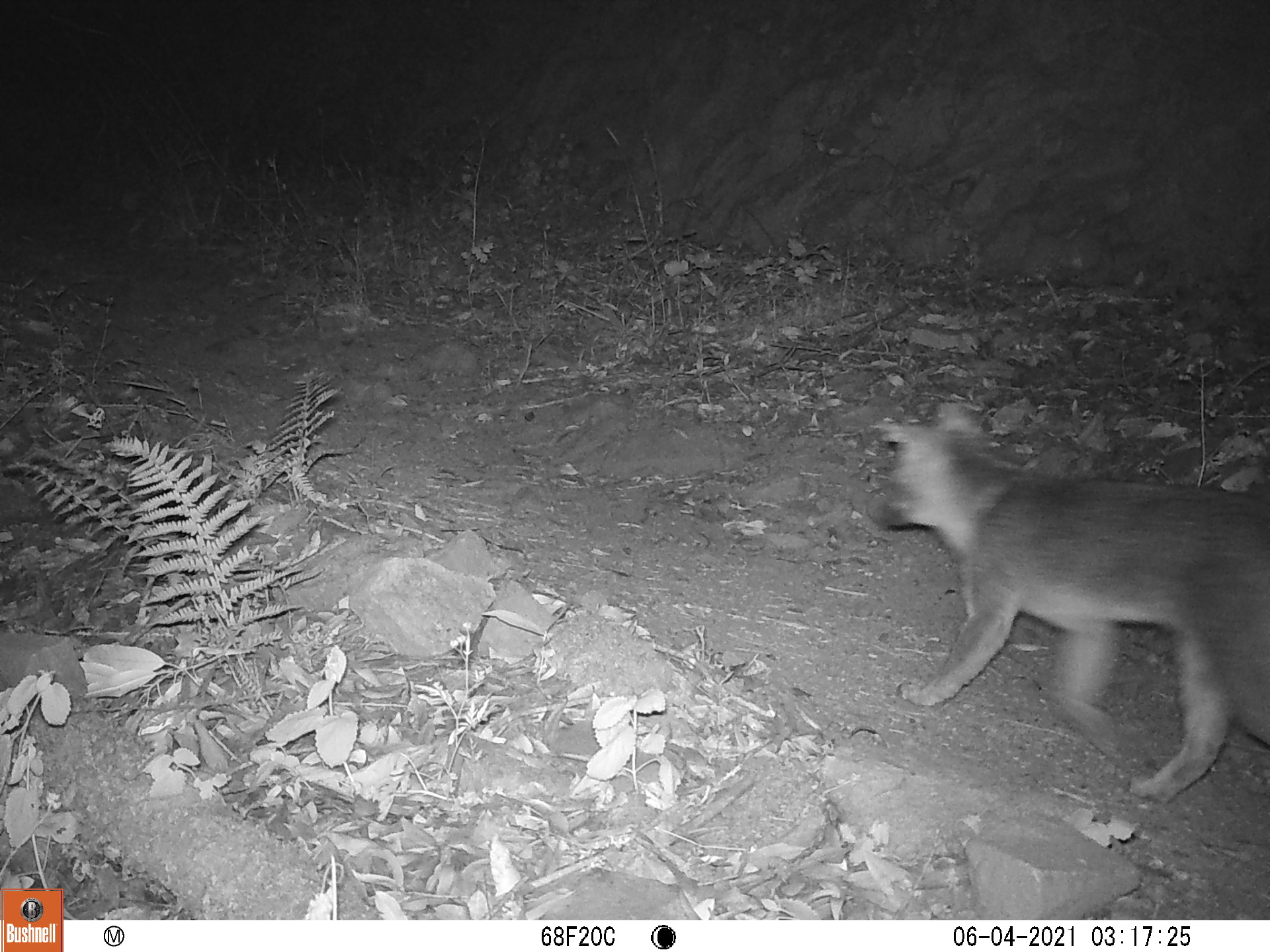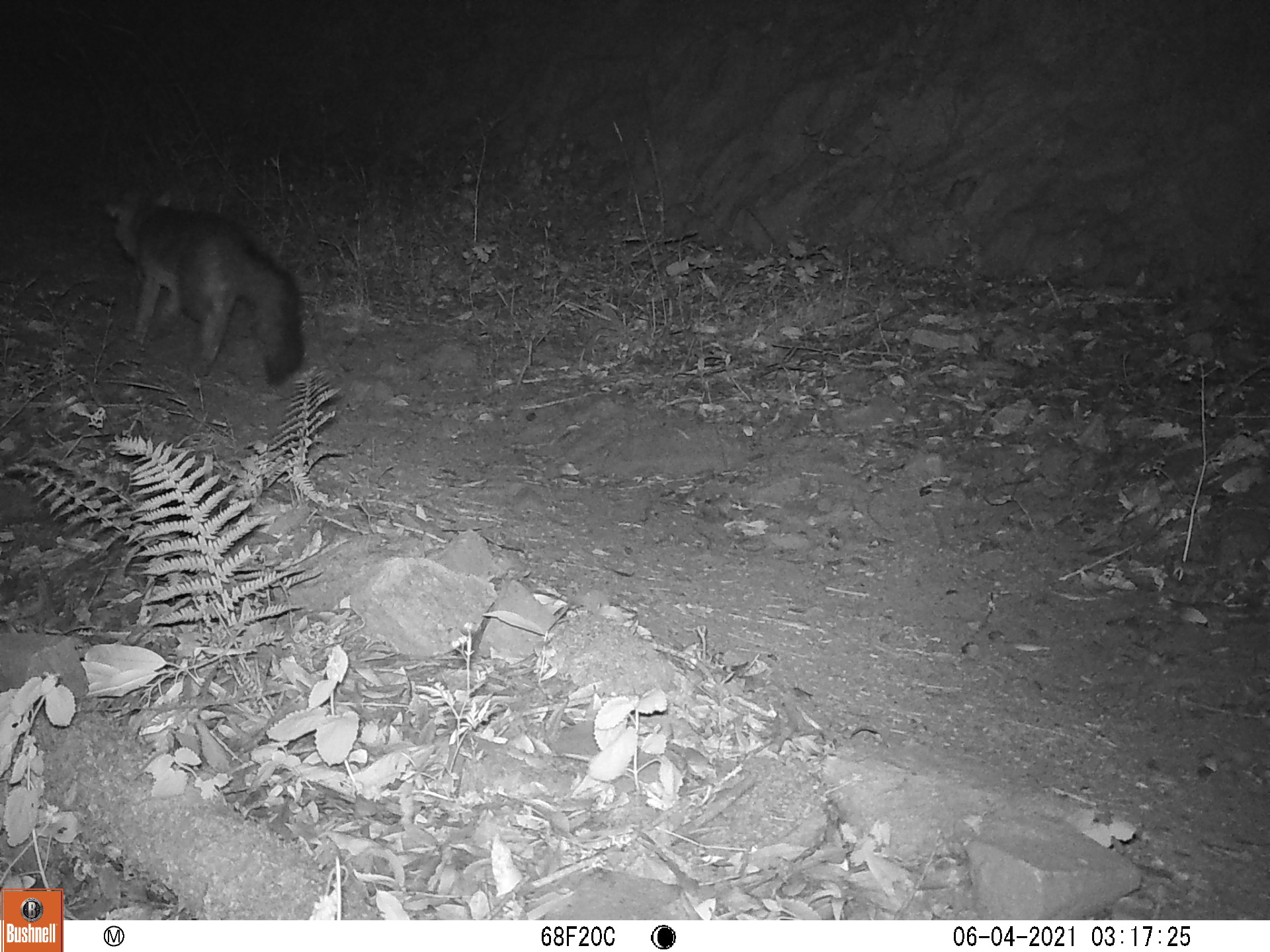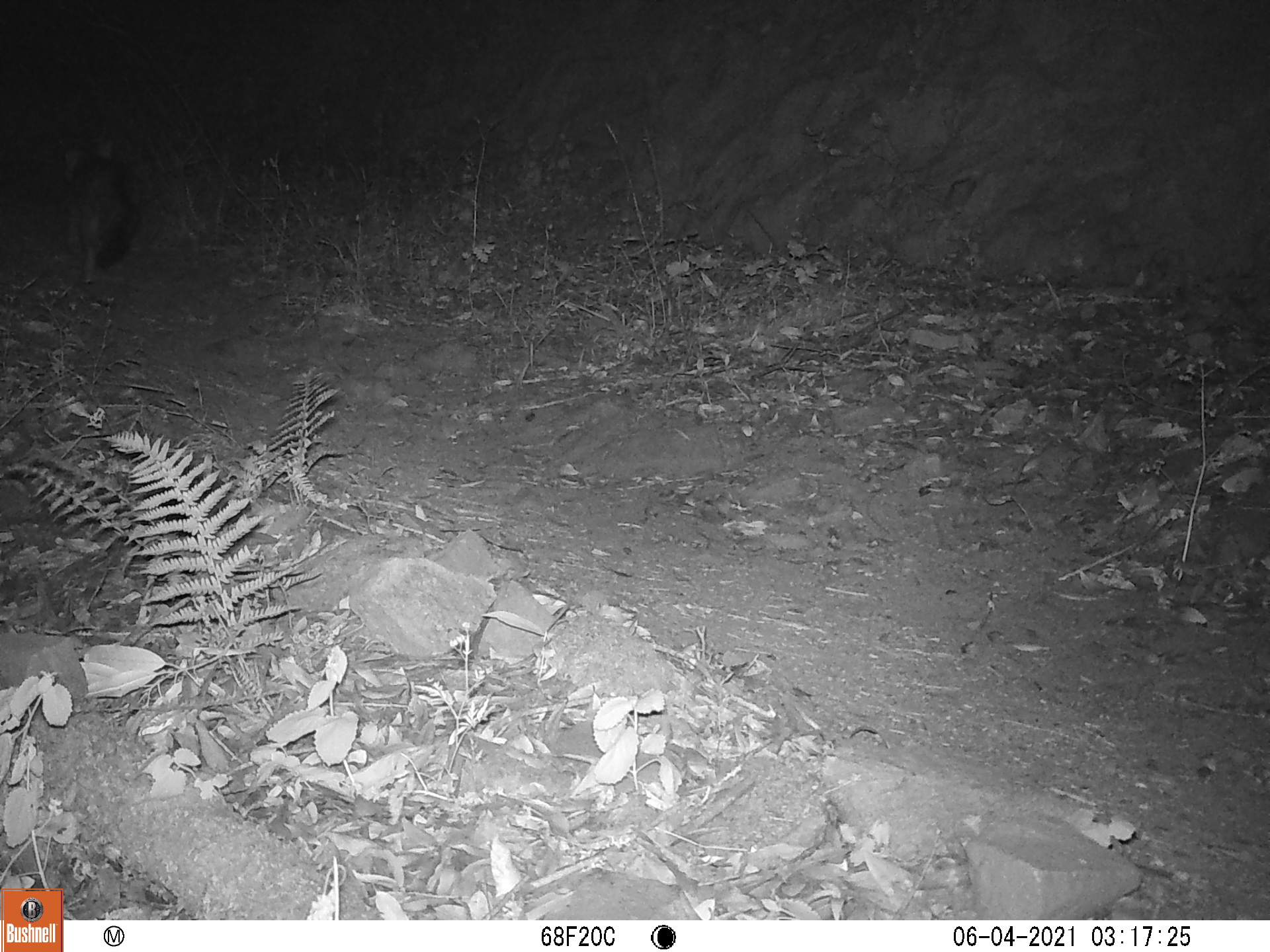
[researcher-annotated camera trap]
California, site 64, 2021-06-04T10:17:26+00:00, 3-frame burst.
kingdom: Animalia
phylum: Chordata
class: Mammalia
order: Carnivora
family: Canidae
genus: Urocyon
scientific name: Urocyon cinereoargenteus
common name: gray fox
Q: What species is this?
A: Gray fox (Urocyon cinereoargenteus).